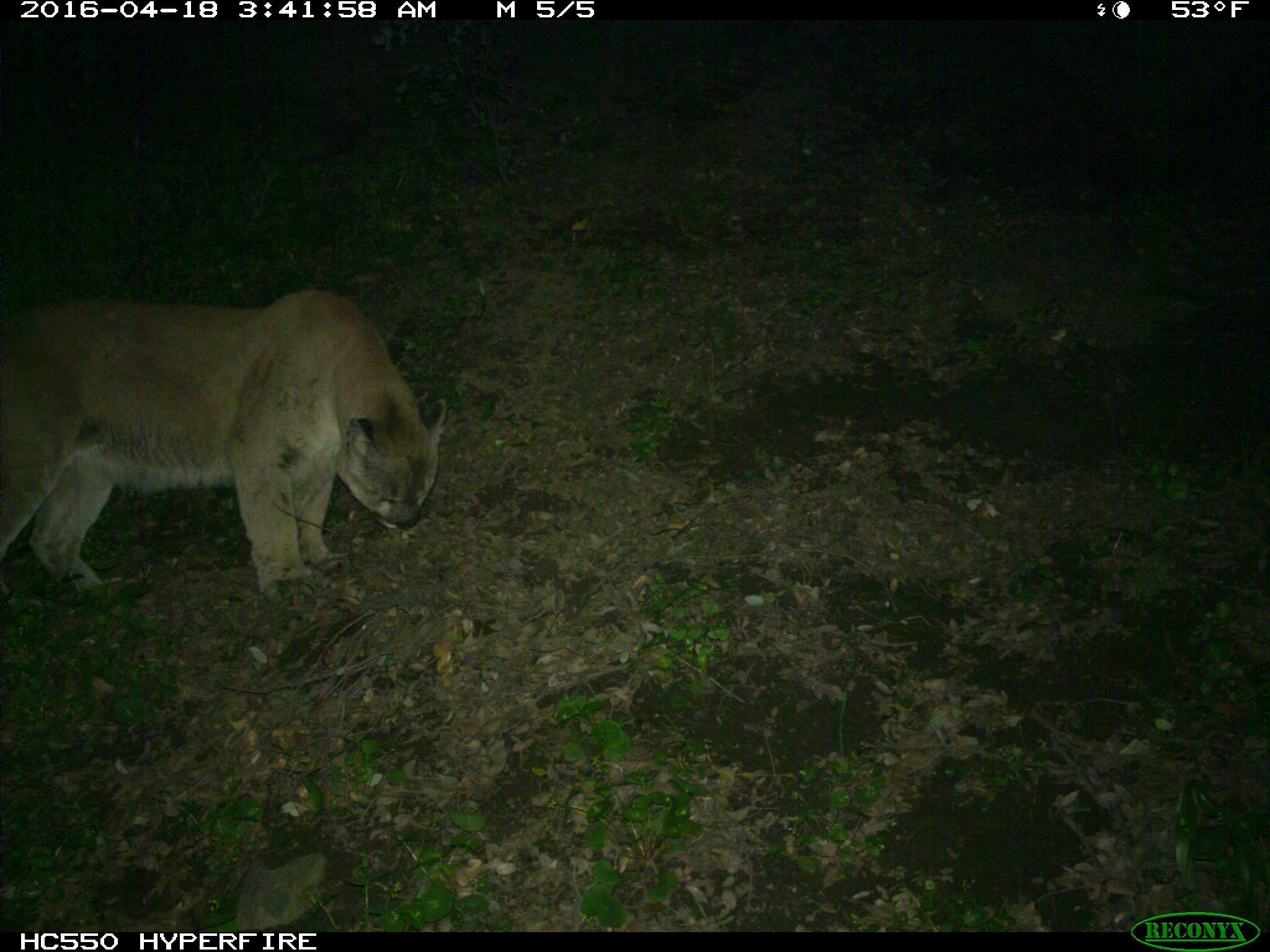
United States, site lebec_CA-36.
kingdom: Animalia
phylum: Chordata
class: Mammalia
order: Carnivora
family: Felidae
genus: Puma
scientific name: Puma concolor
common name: mountain lion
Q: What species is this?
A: Puma concolor (mountain lion).